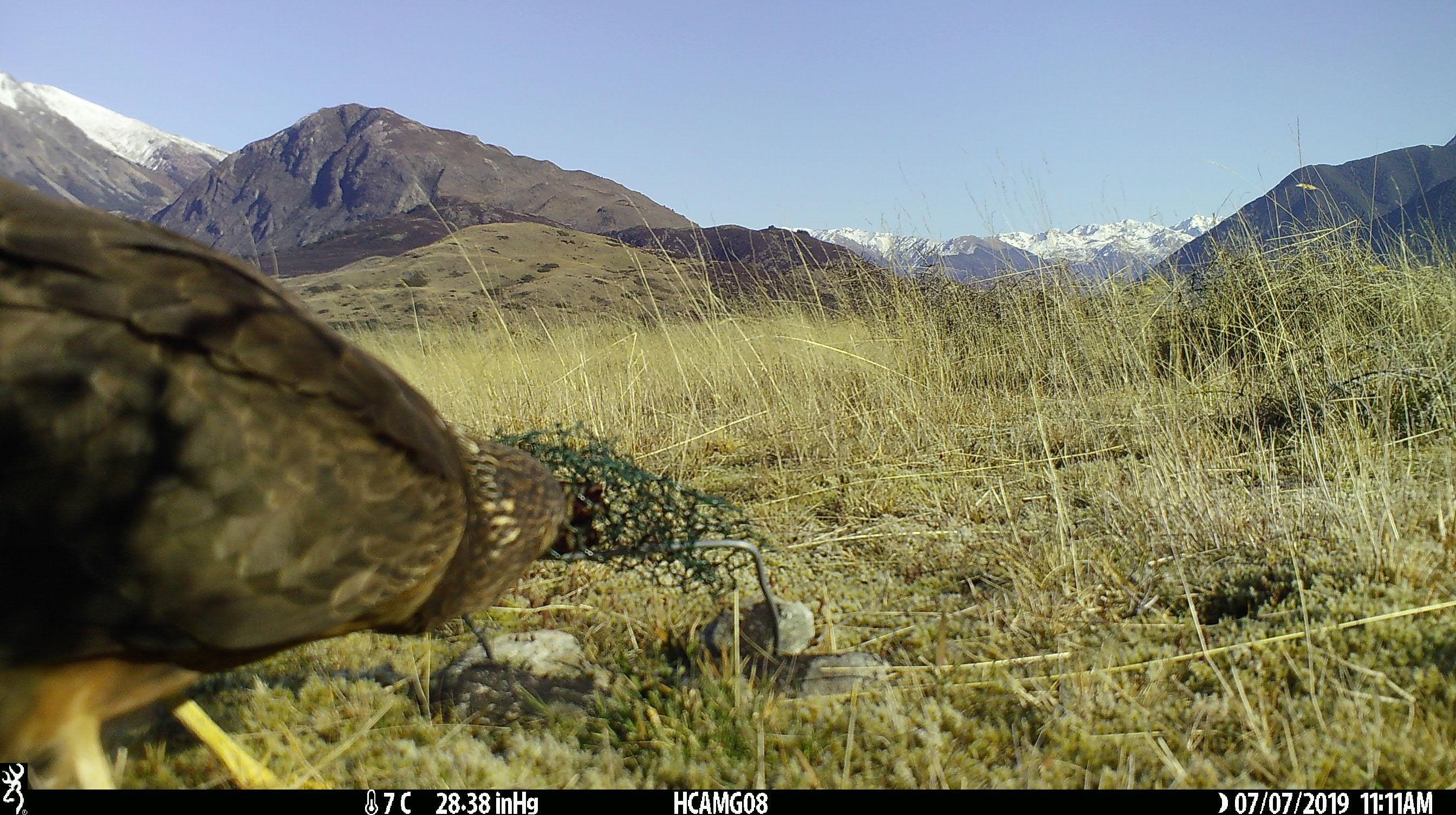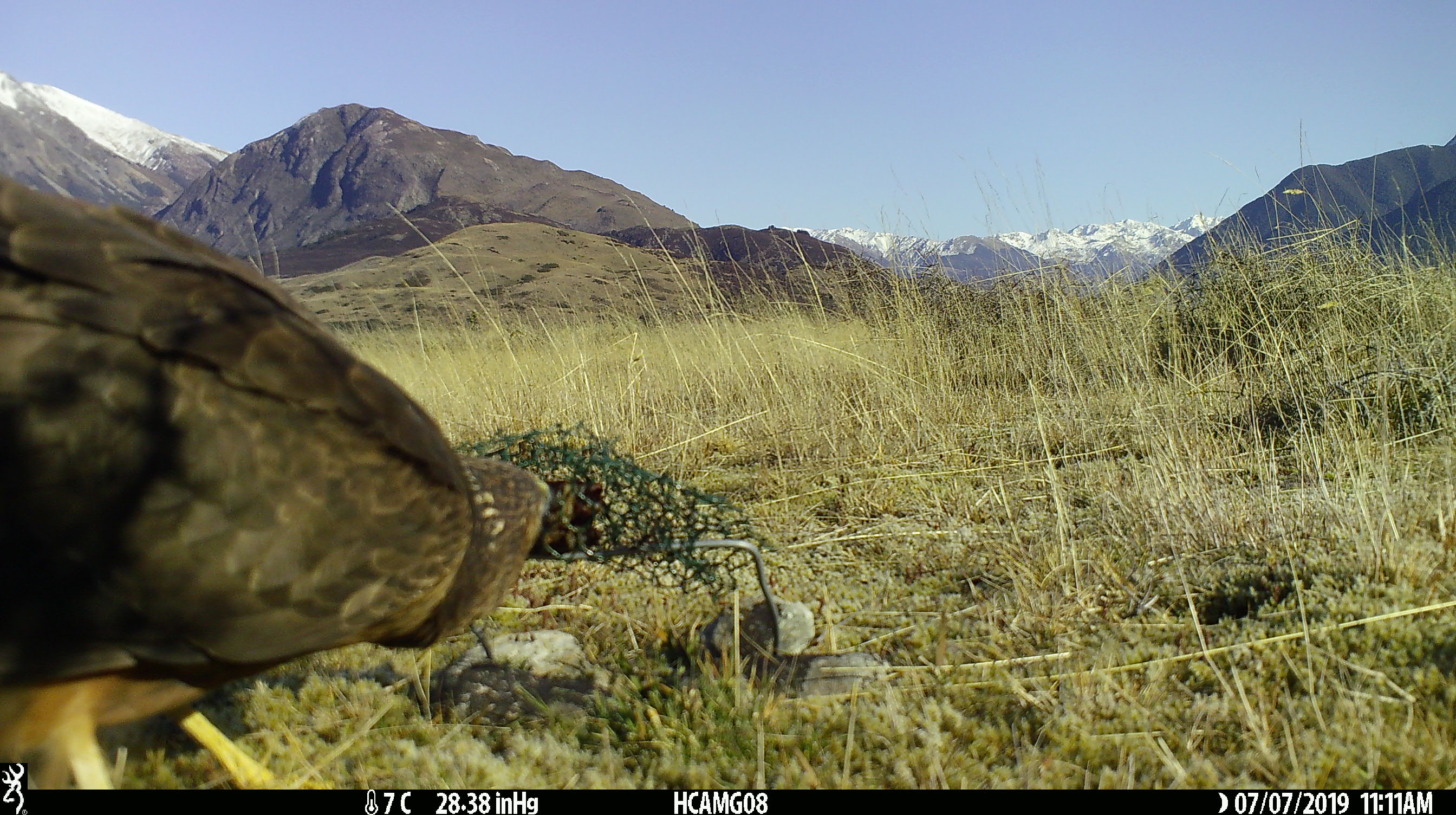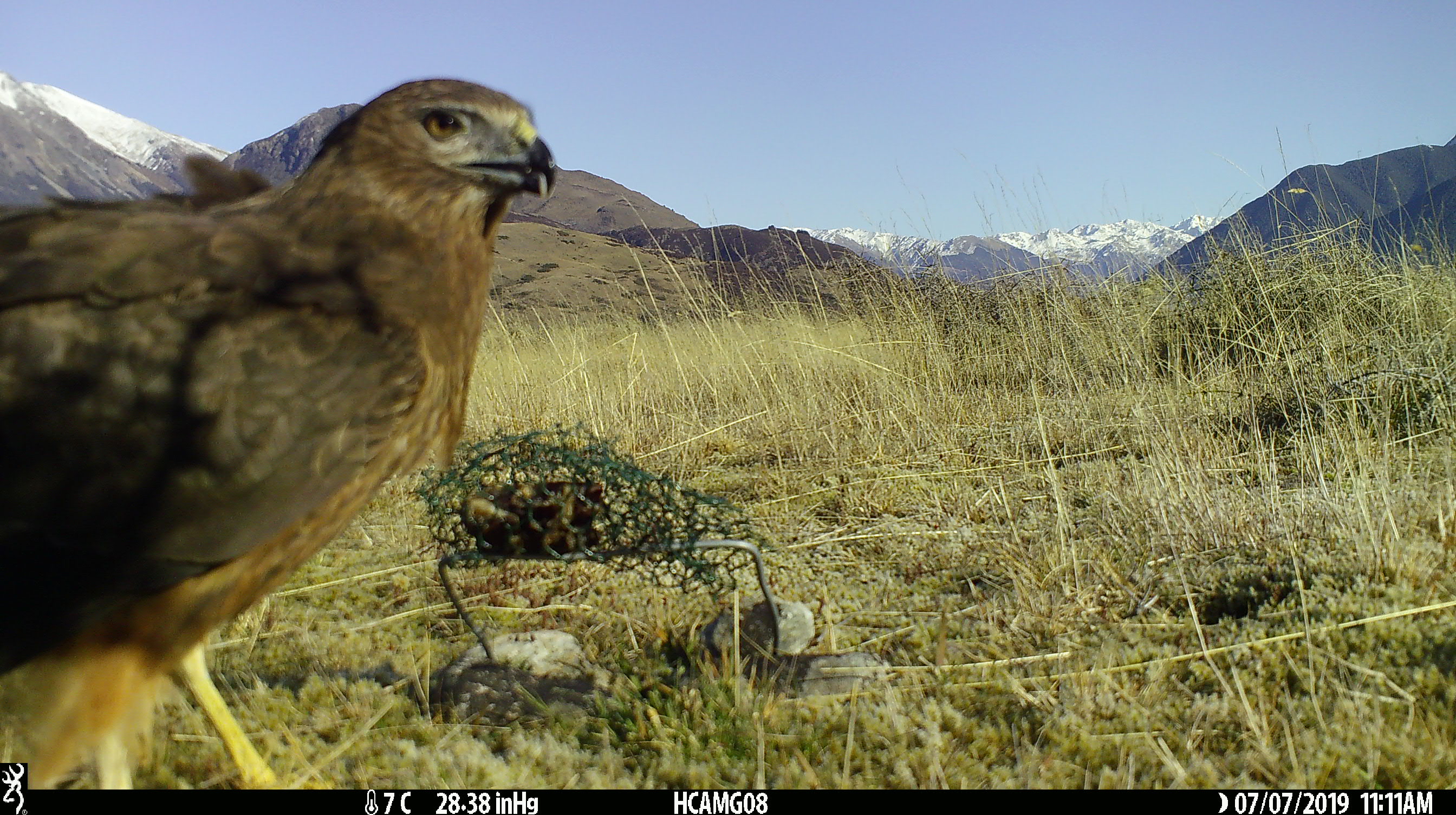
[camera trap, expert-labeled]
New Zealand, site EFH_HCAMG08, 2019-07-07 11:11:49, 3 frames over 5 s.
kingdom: Animalia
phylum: Chordata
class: Aves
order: Accipitriformes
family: Accipitridae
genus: Circus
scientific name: Circus approximans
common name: swamp harrier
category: harrier